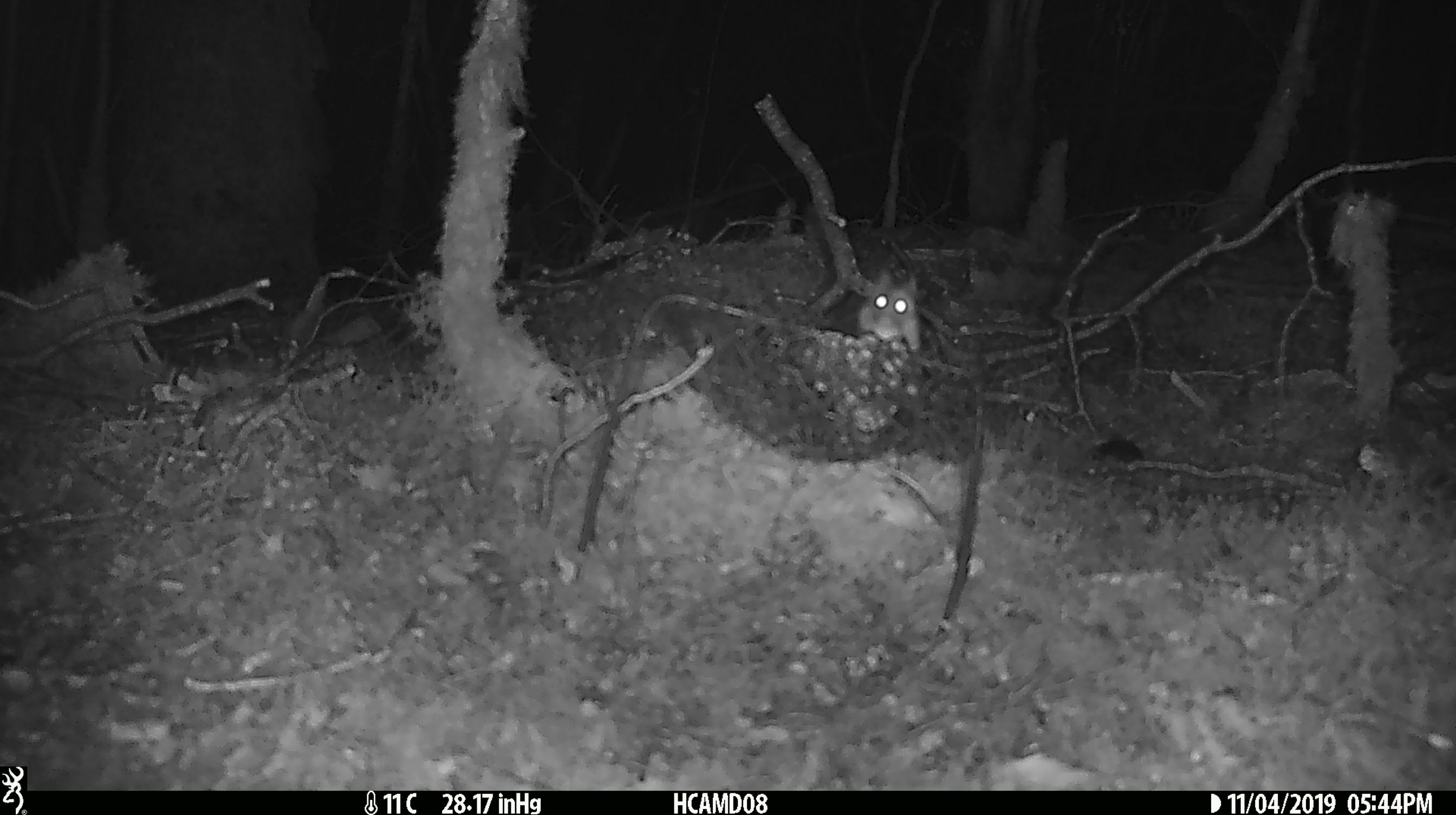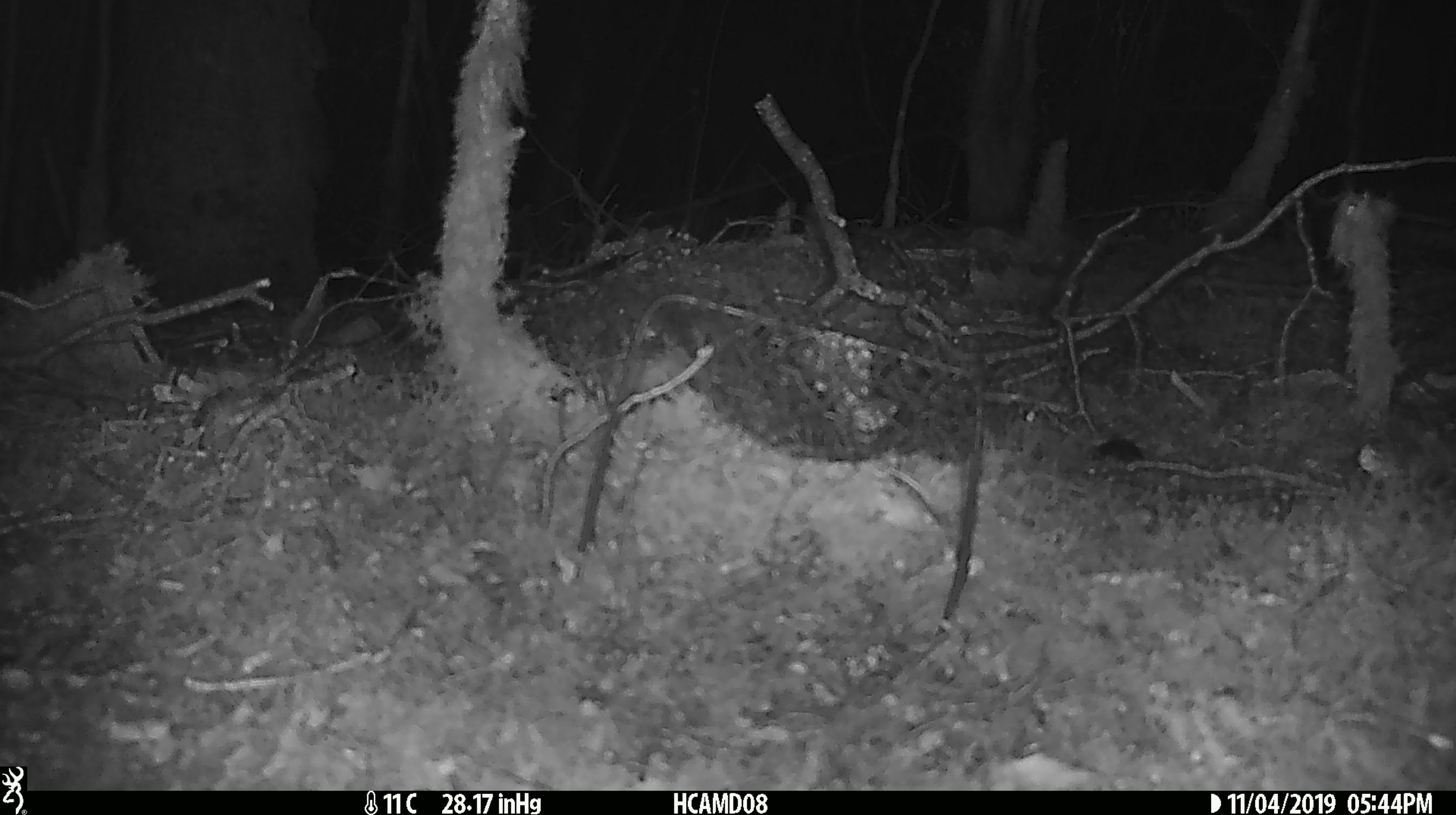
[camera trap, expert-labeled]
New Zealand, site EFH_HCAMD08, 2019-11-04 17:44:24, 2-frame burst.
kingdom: Animalia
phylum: Chordata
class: Mammalia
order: Rodentia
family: Muridae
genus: Mus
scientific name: Mus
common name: mouse